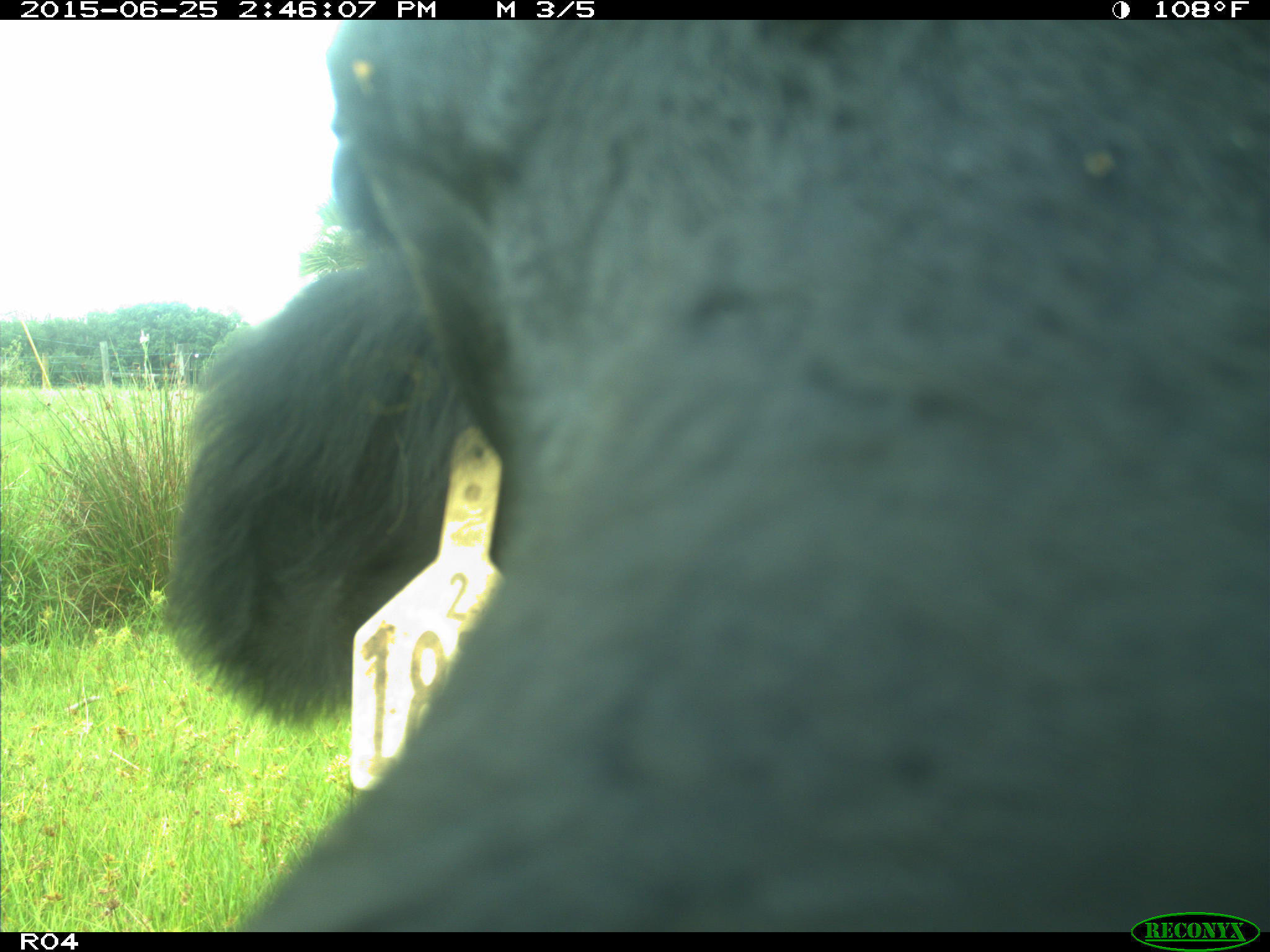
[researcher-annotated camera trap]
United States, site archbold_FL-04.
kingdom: Animalia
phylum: Chordata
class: Mammalia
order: Artiodactyla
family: Bovidae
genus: Bos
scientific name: Bos taurus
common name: domestic cow